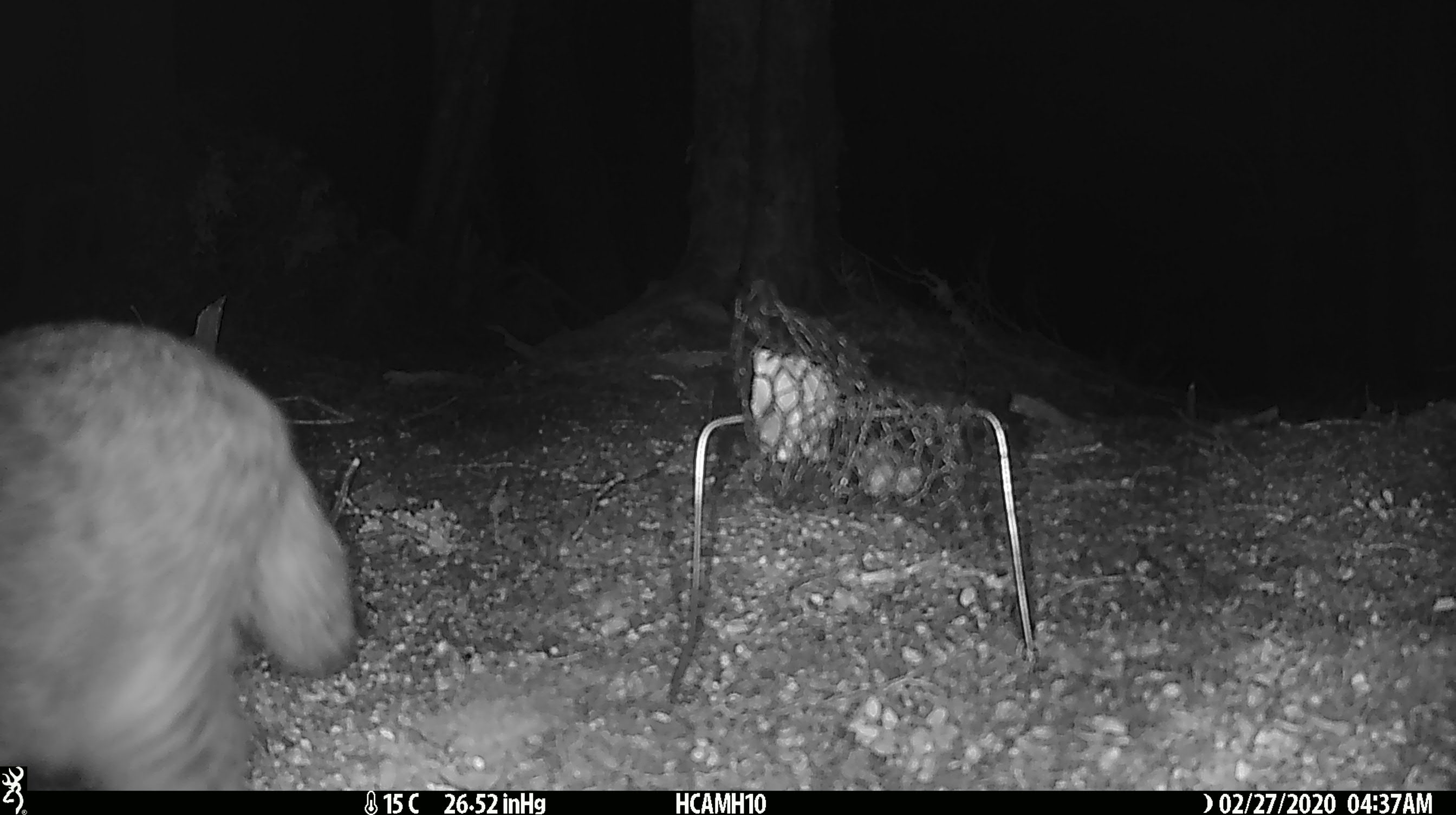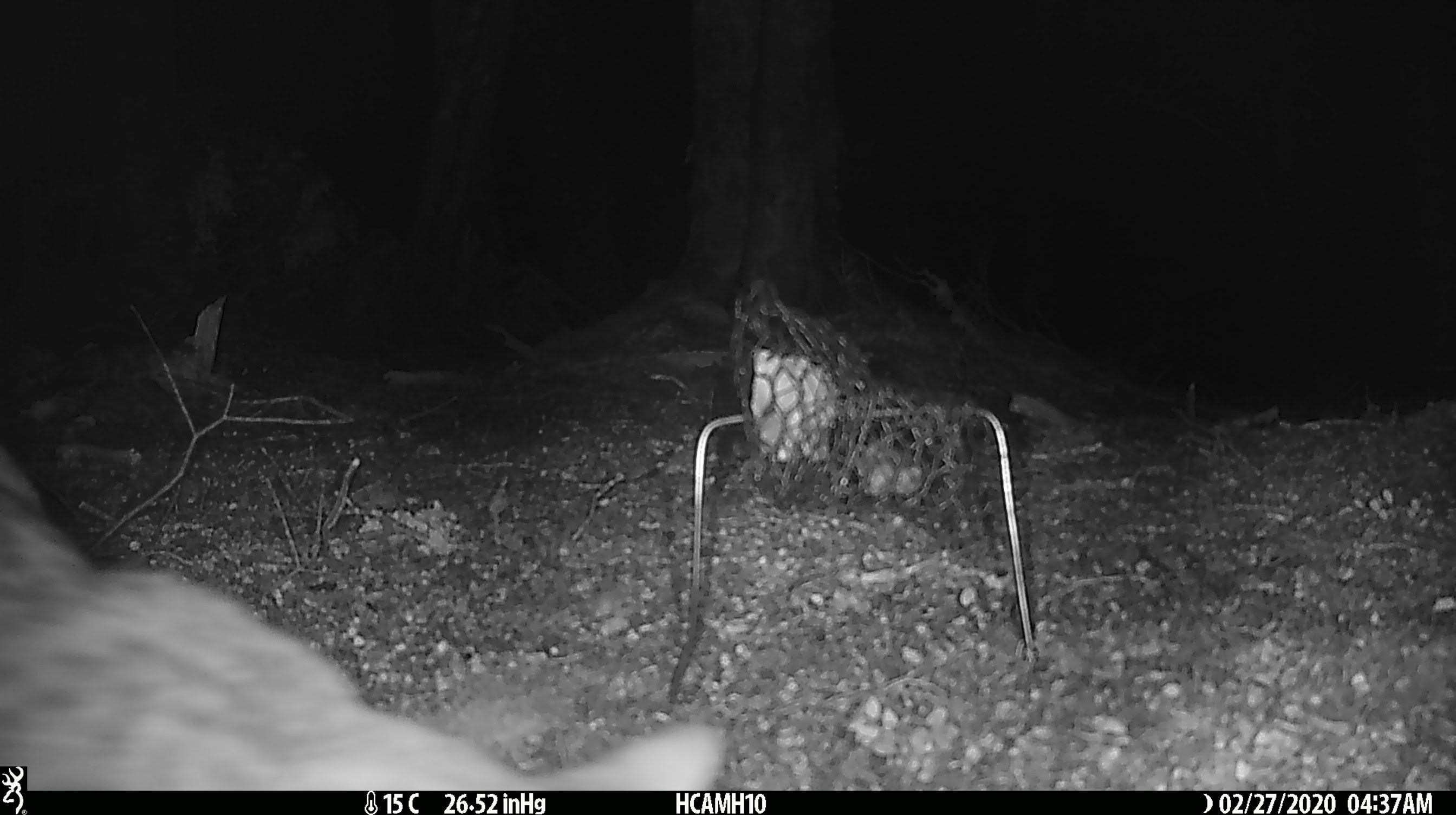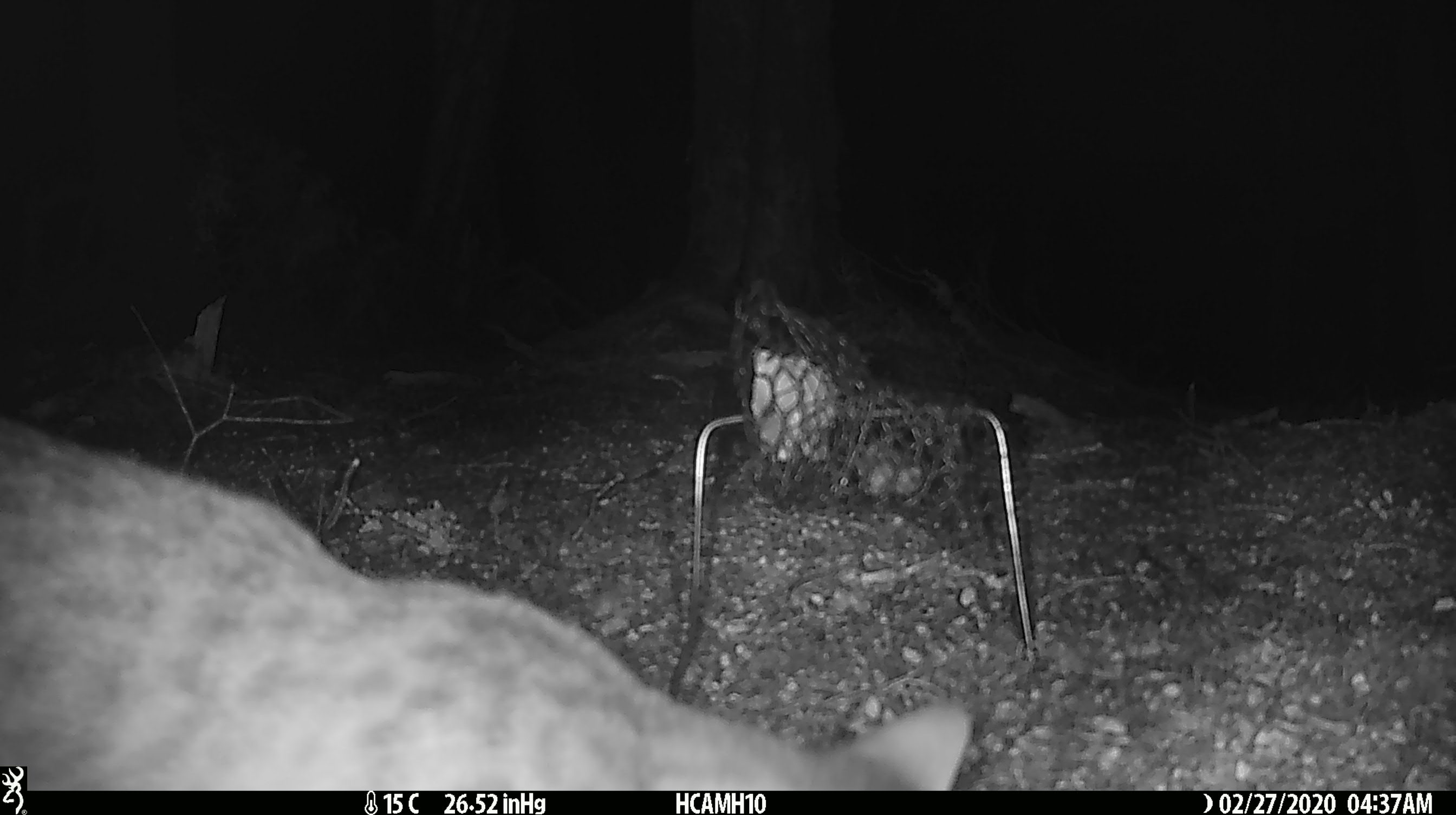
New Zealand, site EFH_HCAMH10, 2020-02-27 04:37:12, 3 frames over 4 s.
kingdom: Animalia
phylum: Chordata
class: Mammalia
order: Carnivora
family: Felidae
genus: Felis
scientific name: Felis catus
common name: domestic cat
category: cat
Cat (domestic cat) (Felis catus).